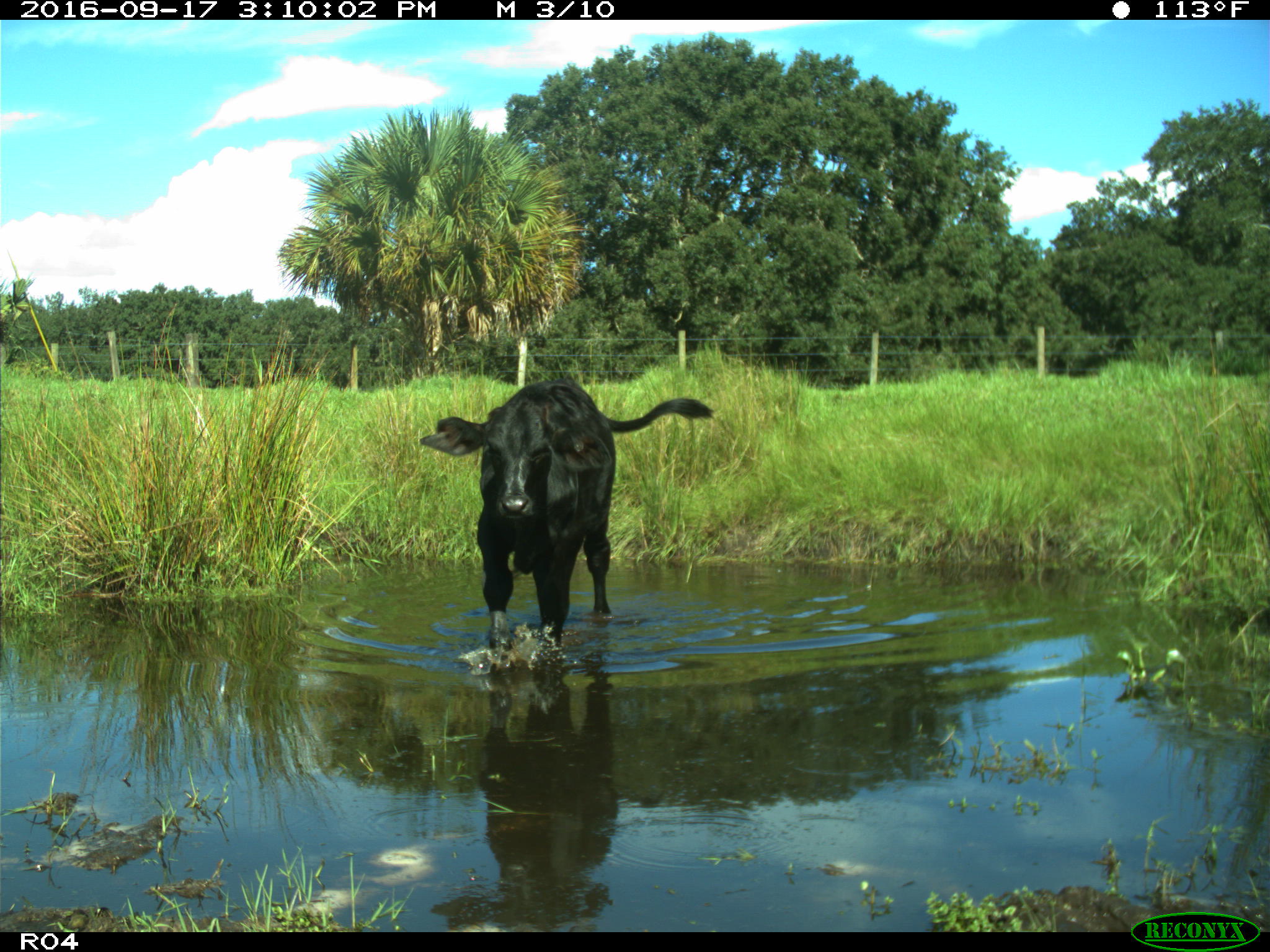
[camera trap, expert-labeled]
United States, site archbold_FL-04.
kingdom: Animalia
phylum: Chordata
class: Mammalia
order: Artiodactyla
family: Bovidae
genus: Bos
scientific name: Bos taurus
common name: domestic cow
Bos taurus (domestic cow).